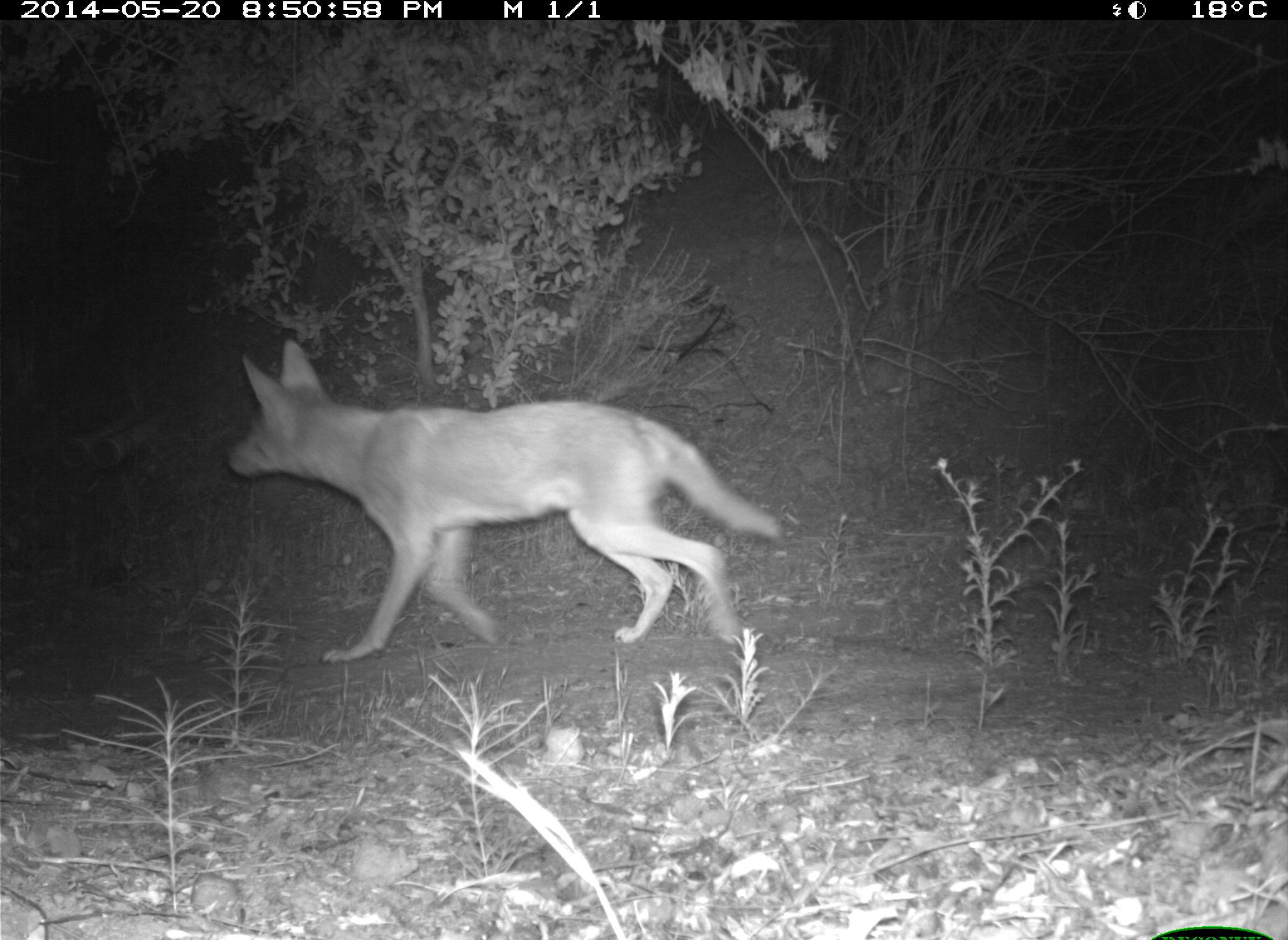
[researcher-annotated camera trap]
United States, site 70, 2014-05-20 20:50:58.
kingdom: Animalia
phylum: Chordata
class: Mammalia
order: Carnivora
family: Canidae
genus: Canis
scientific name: Canis latrans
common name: coyote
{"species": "coyote (Canis latrans)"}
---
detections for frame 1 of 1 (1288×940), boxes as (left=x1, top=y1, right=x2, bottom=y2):
coyote: (left=227, top=338, right=785, bottom=665)